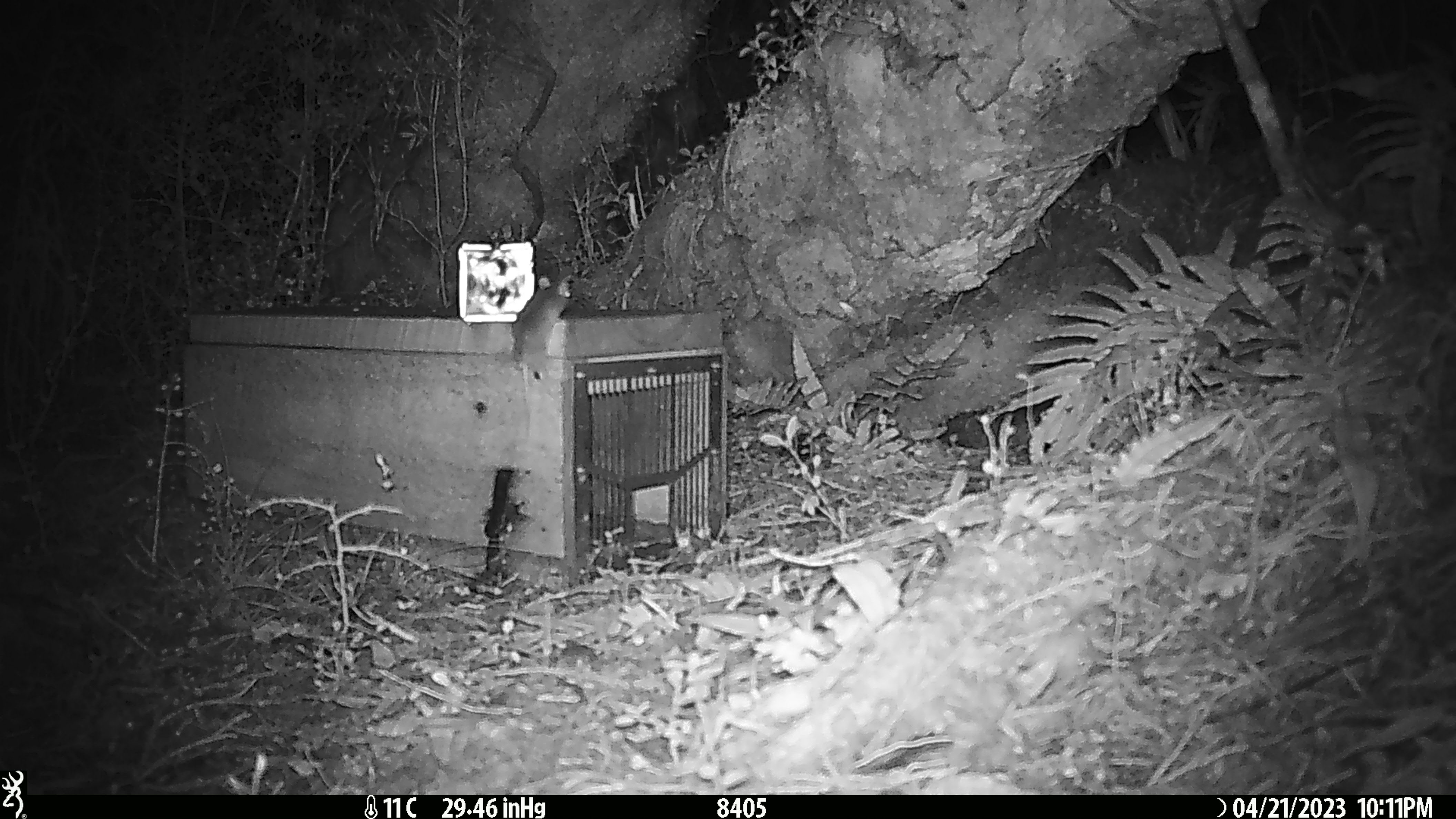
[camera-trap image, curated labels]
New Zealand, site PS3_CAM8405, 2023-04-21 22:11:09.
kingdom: Animalia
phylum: Chordata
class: Mammalia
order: Rodentia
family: Muridae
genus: Mus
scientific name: Mus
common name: mouse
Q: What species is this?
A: Mouse (Mus).